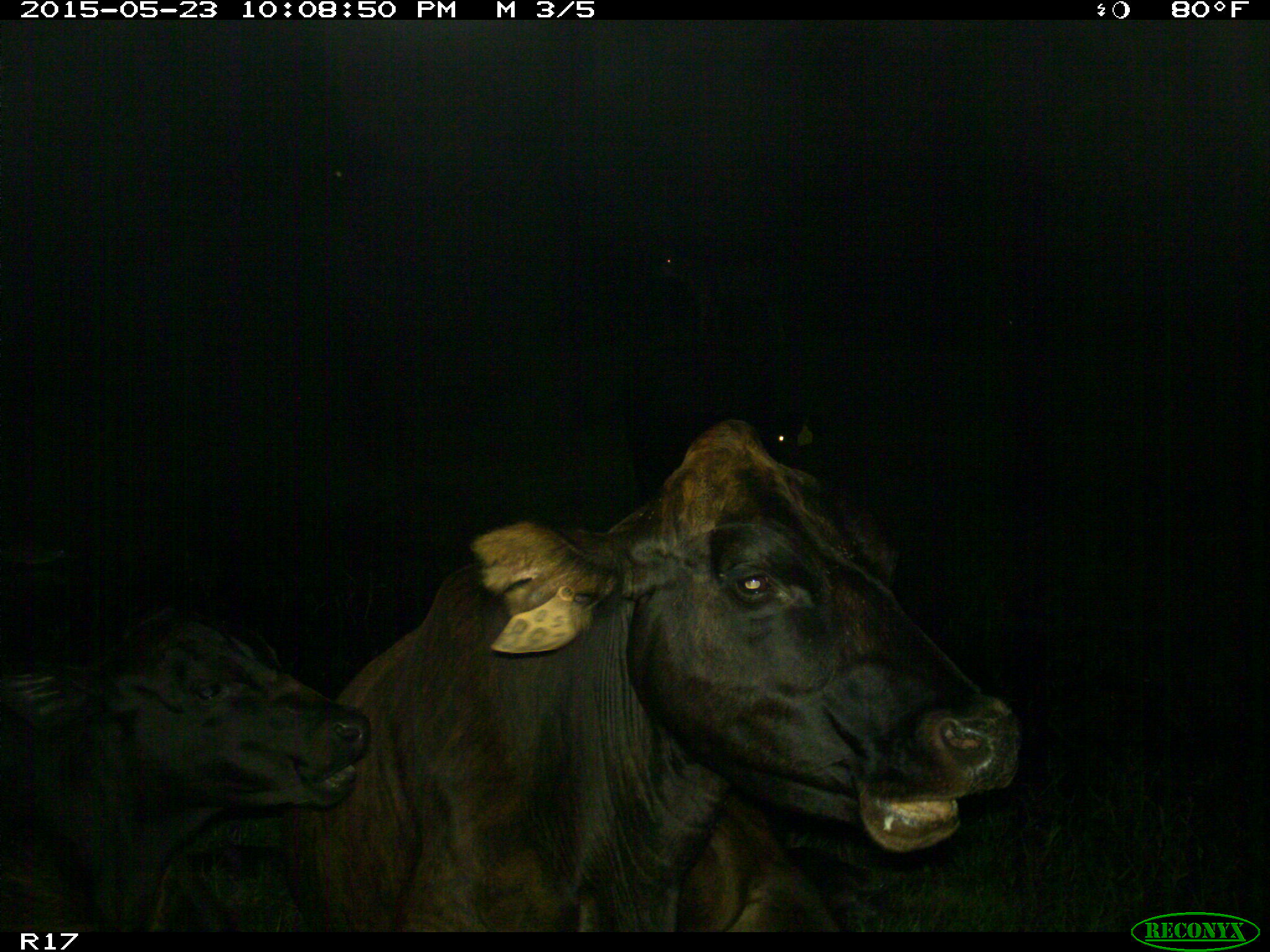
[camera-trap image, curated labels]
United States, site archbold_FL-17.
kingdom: Animalia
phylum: Chordata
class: Mammalia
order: Artiodactyla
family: Bovidae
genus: Bos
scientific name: Bos taurus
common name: domestic cow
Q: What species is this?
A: Bos taurus (domestic cow).